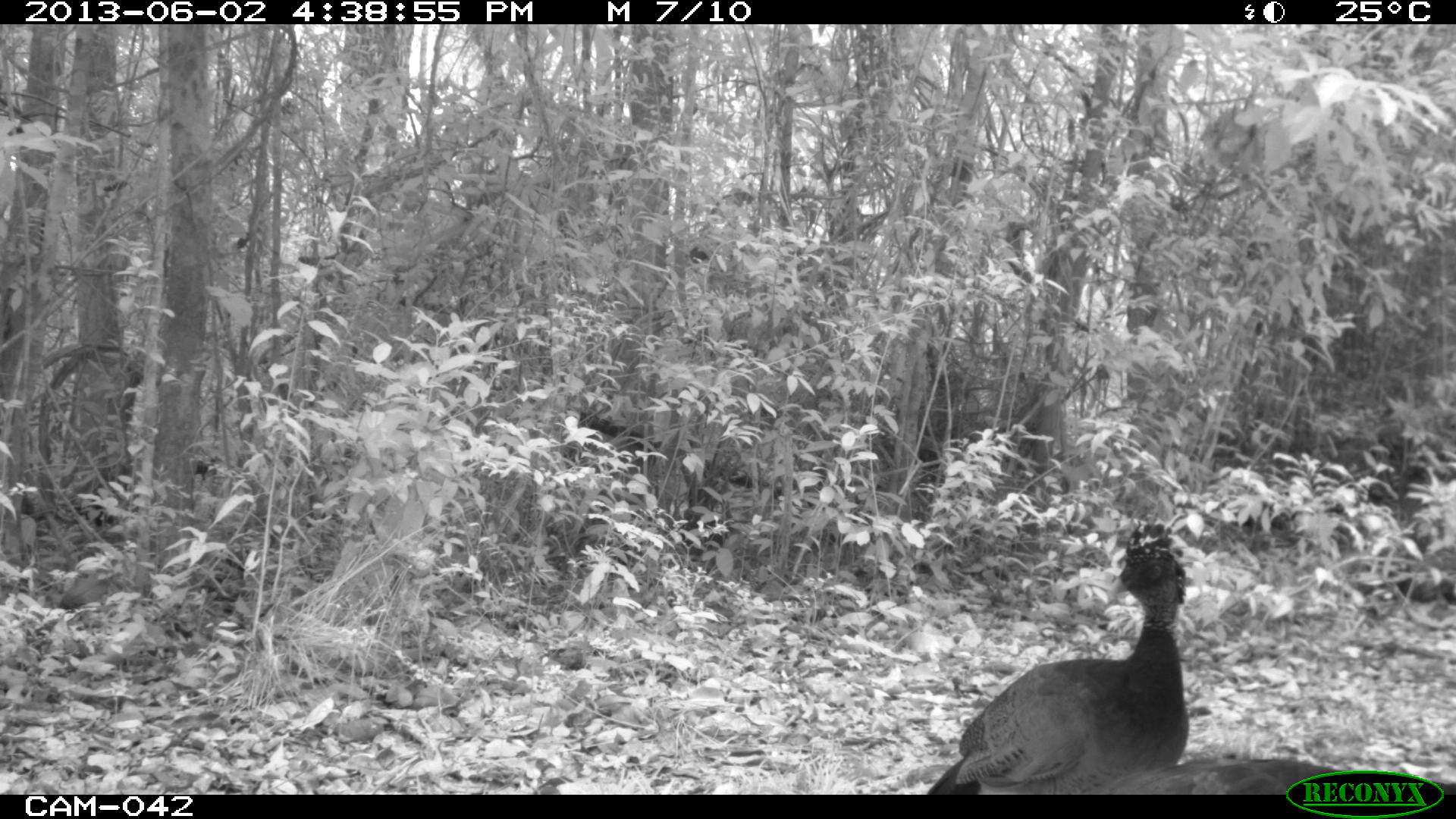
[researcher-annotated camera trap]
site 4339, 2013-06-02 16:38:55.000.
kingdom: Animalia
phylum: Chordata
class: Aves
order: Galliformes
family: Cracidae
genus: Crax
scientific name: Crax rubra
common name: great curassow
Crax rubra (great curassow), count 3, sex female.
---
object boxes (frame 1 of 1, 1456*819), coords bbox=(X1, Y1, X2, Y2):
crax rubra: bbox=(923, 518, 1191, 794); bbox=(1094, 757, 1450, 795)